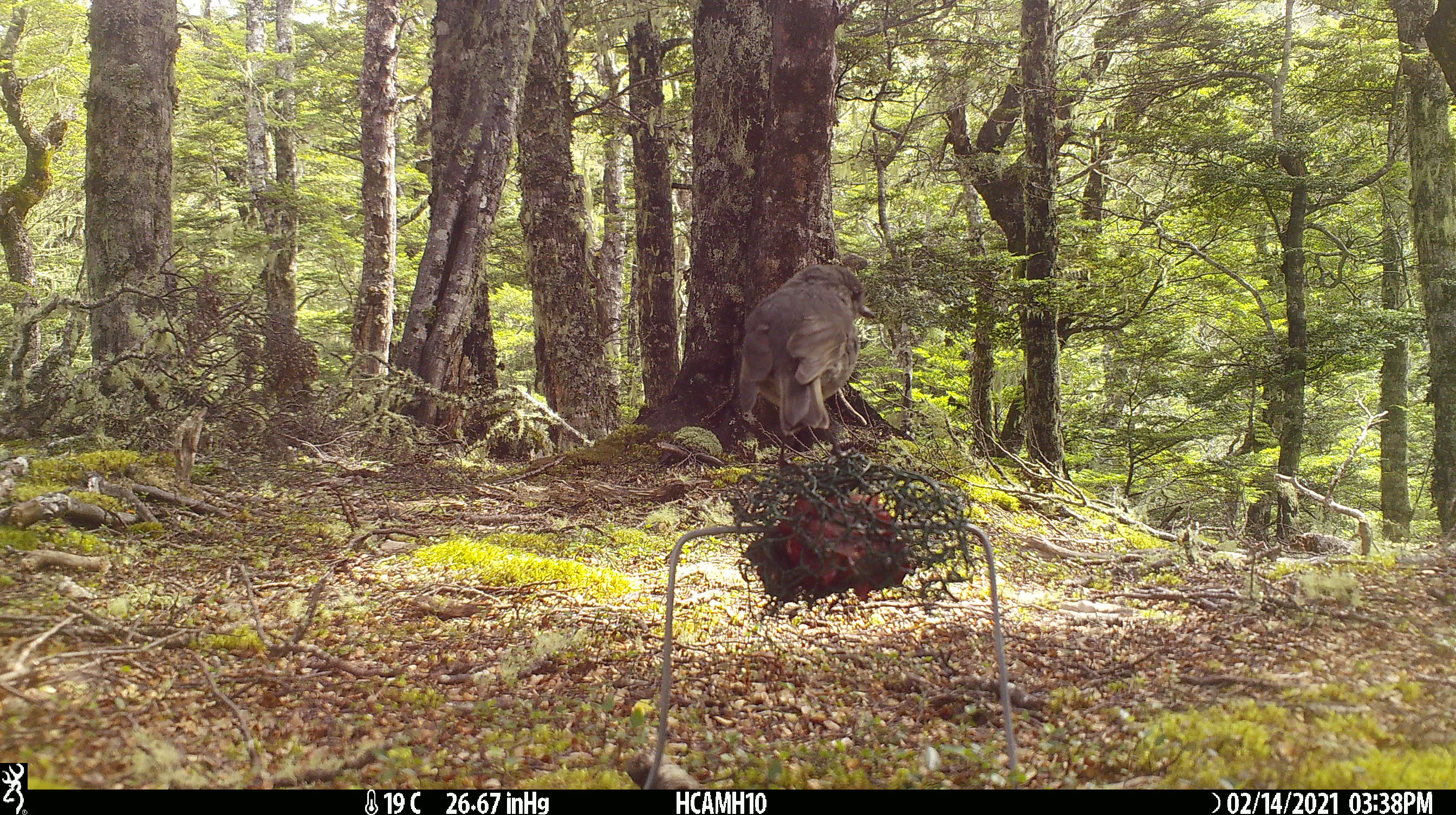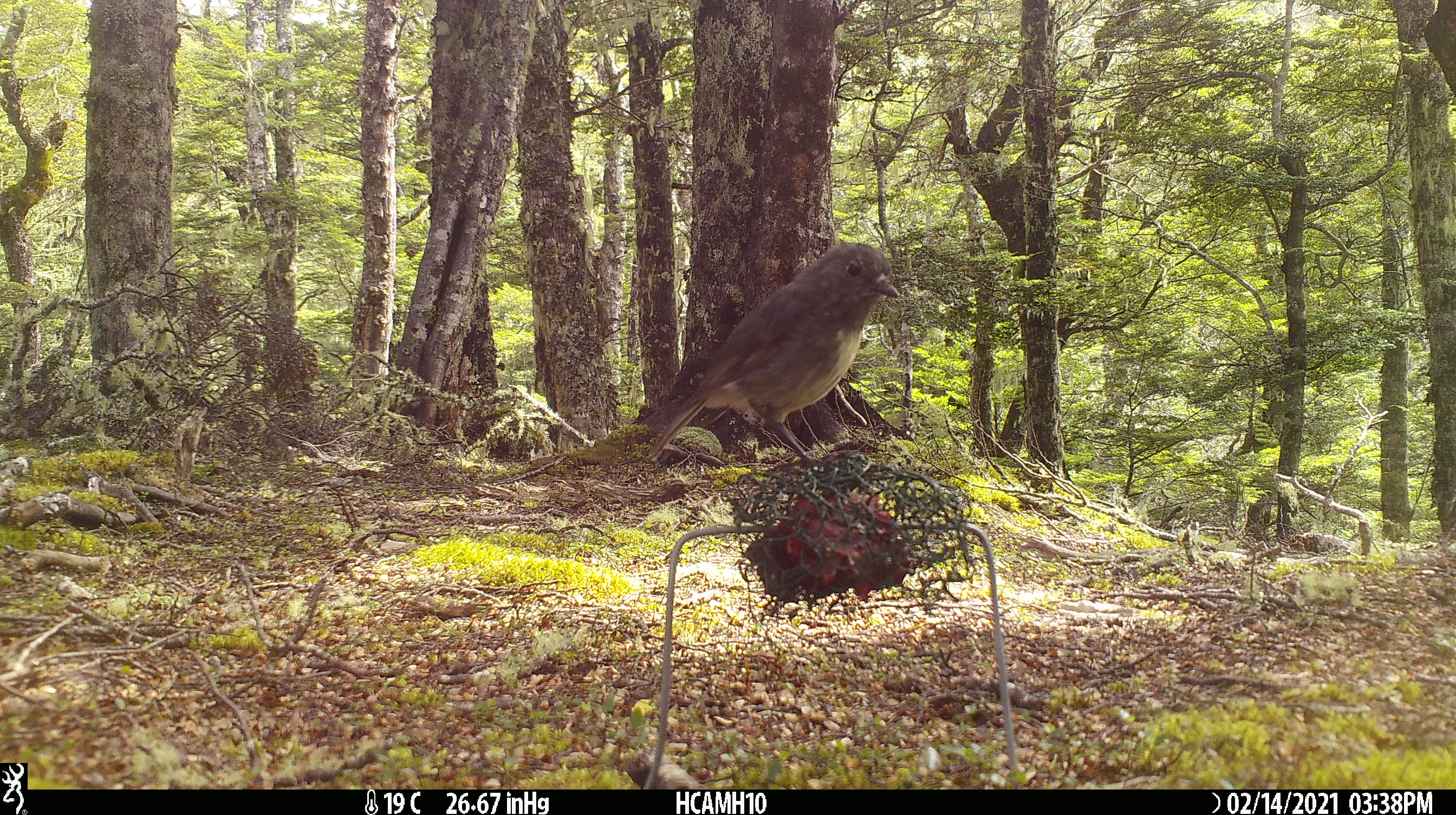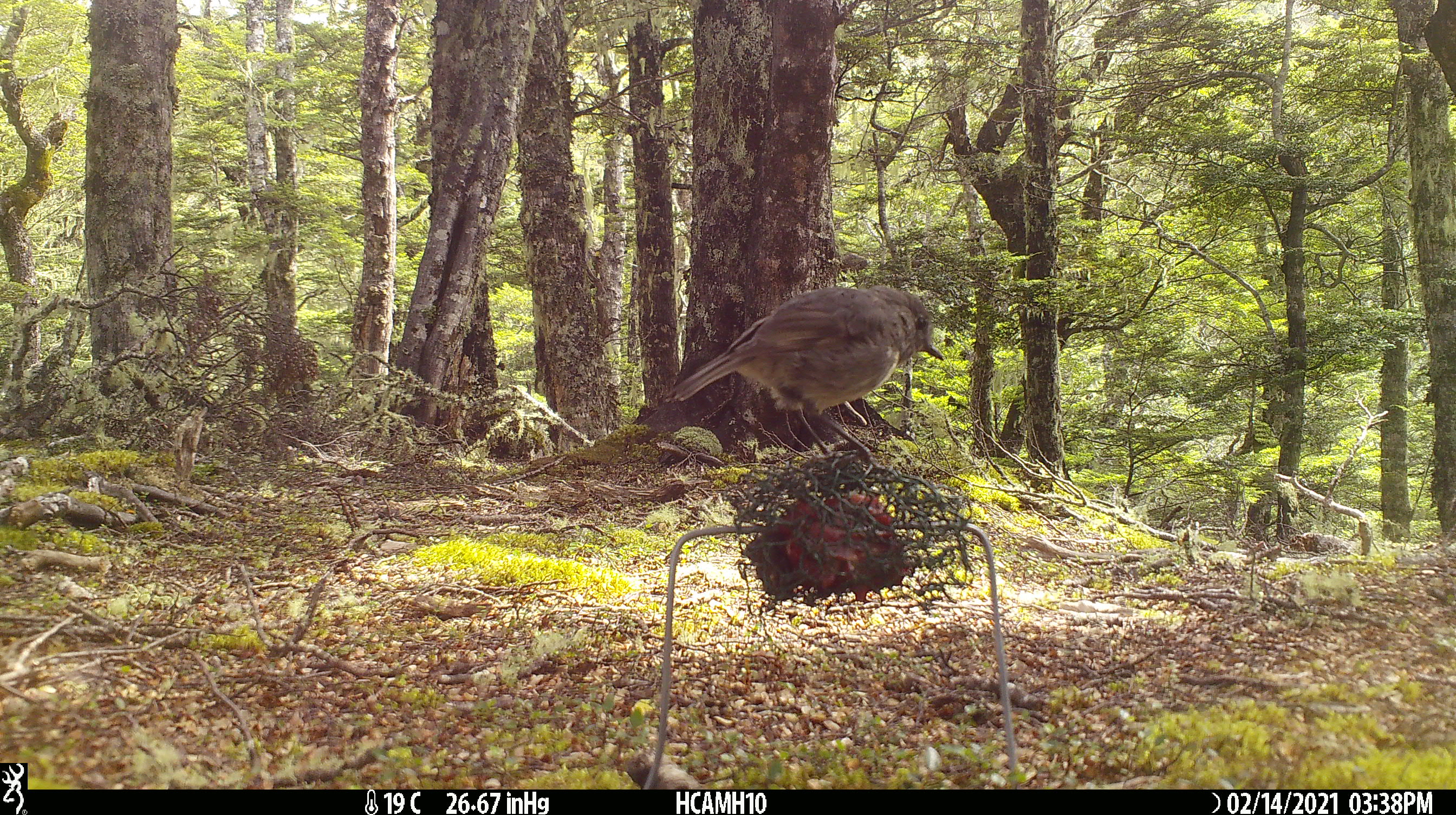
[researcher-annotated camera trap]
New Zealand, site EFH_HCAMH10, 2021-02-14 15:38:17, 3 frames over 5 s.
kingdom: Animalia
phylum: Chordata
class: Aves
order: Passeriformes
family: Petroicidae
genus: Petroica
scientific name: Petroica australis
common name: new zealand robin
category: robin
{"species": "robin (new zealand robin) (Petroica australis)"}